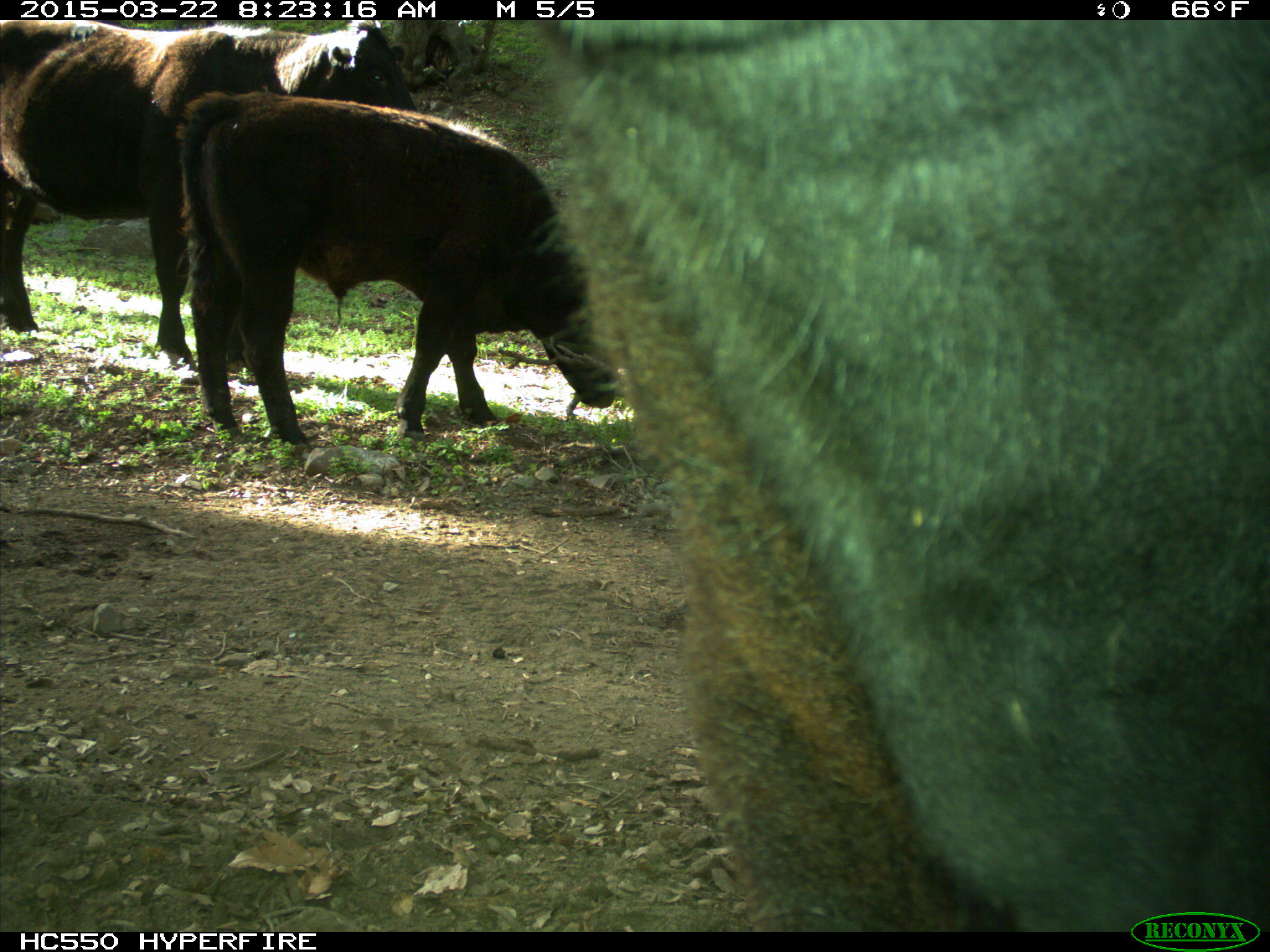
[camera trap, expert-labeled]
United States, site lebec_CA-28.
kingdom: Animalia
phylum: Chordata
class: Mammalia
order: Artiodactyla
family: Bovidae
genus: Bos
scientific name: Bos taurus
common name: domestic cow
Bos taurus (domestic cow).